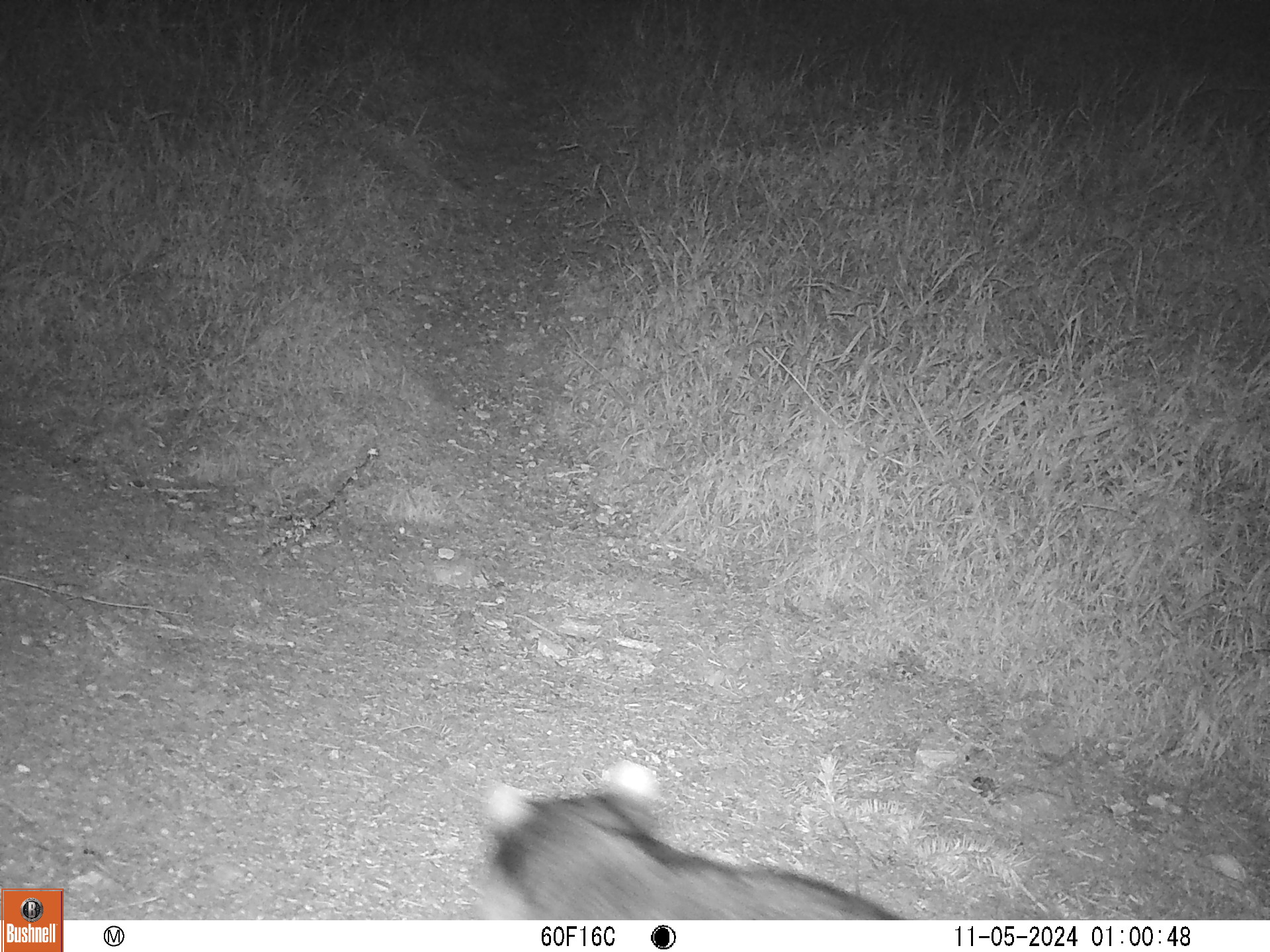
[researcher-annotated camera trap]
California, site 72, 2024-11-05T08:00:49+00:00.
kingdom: Animalia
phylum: Chordata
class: Mammalia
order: Carnivora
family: Procyonidae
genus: Procyon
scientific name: Procyon lotor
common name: raccoon